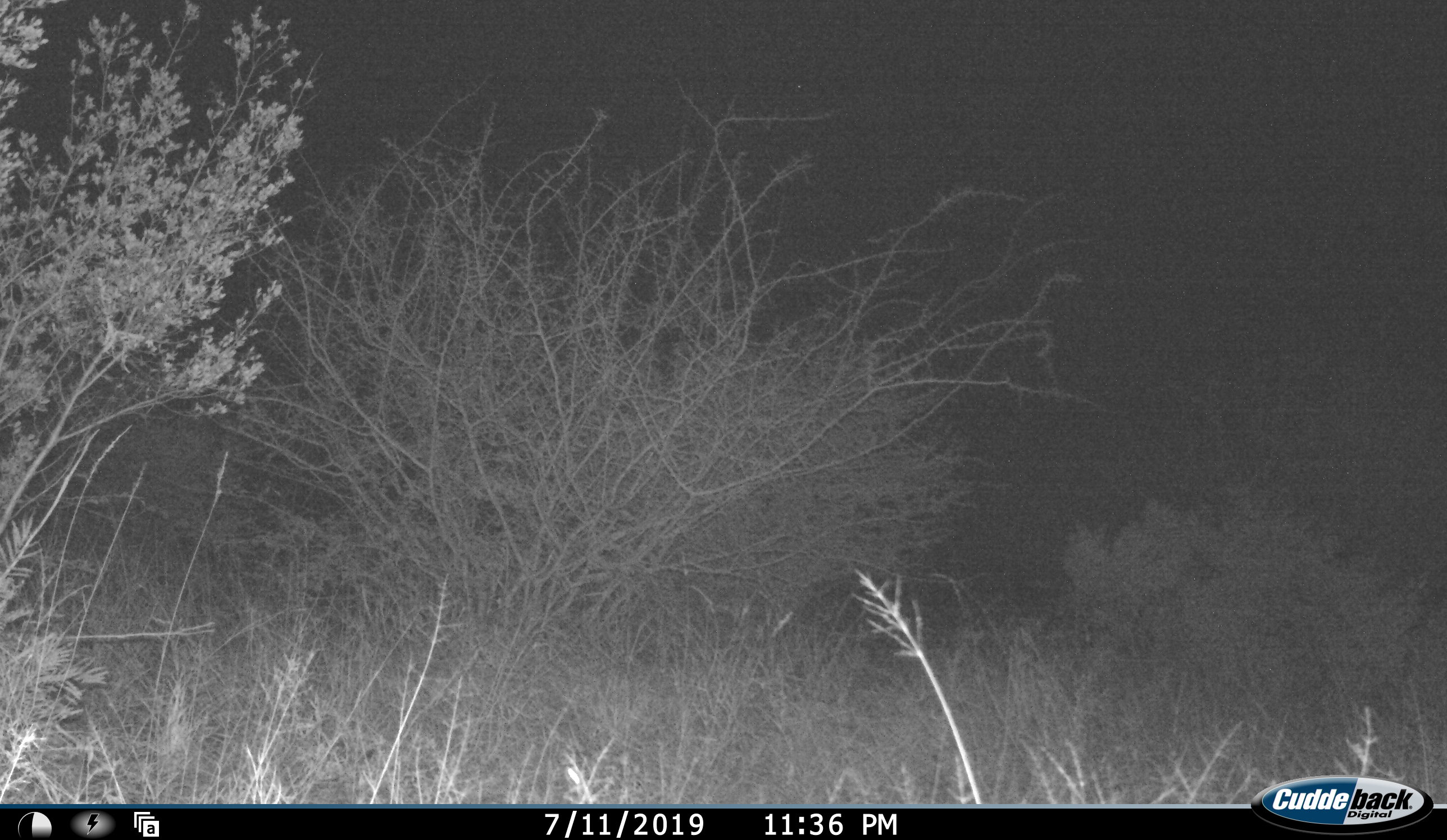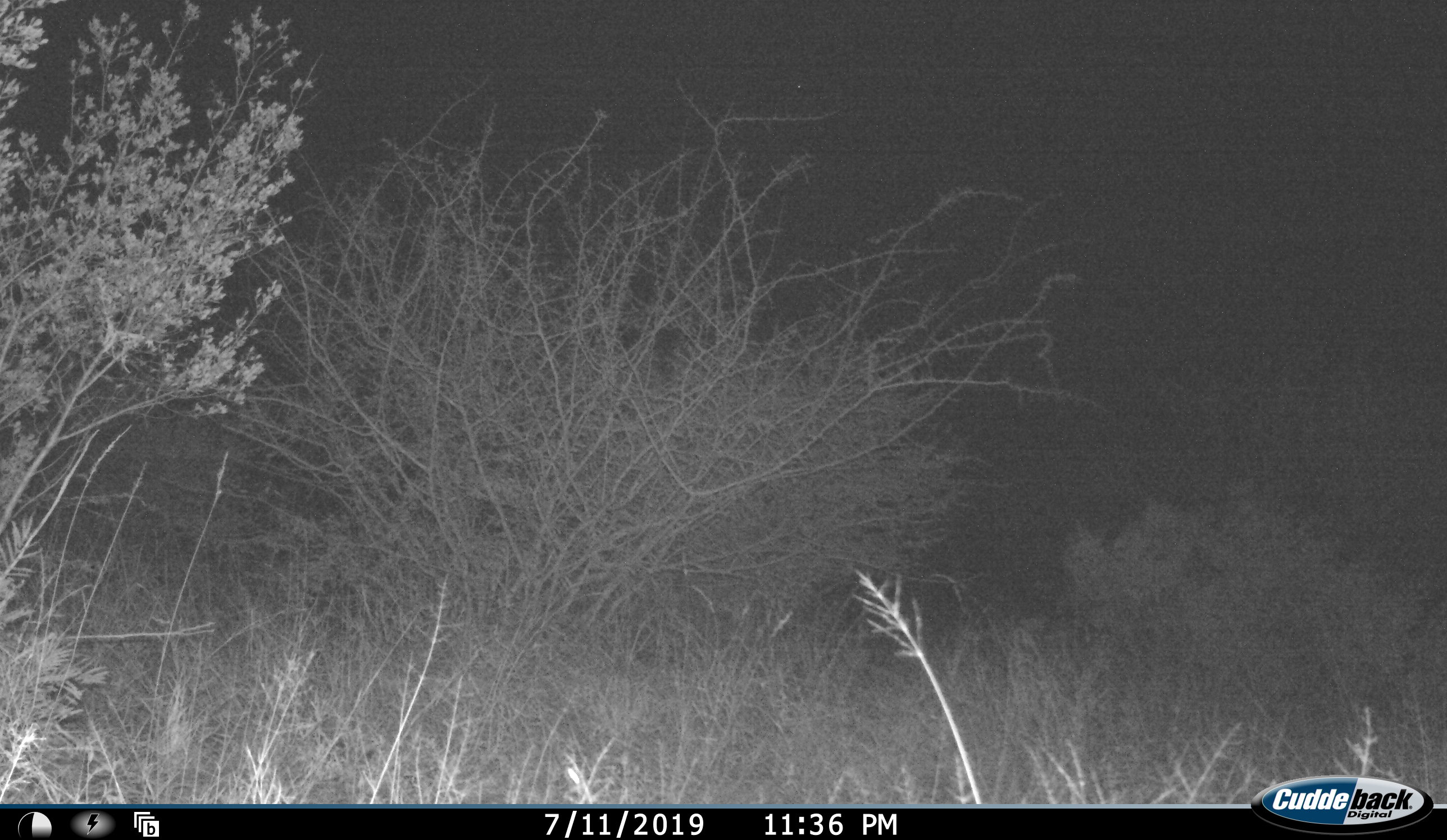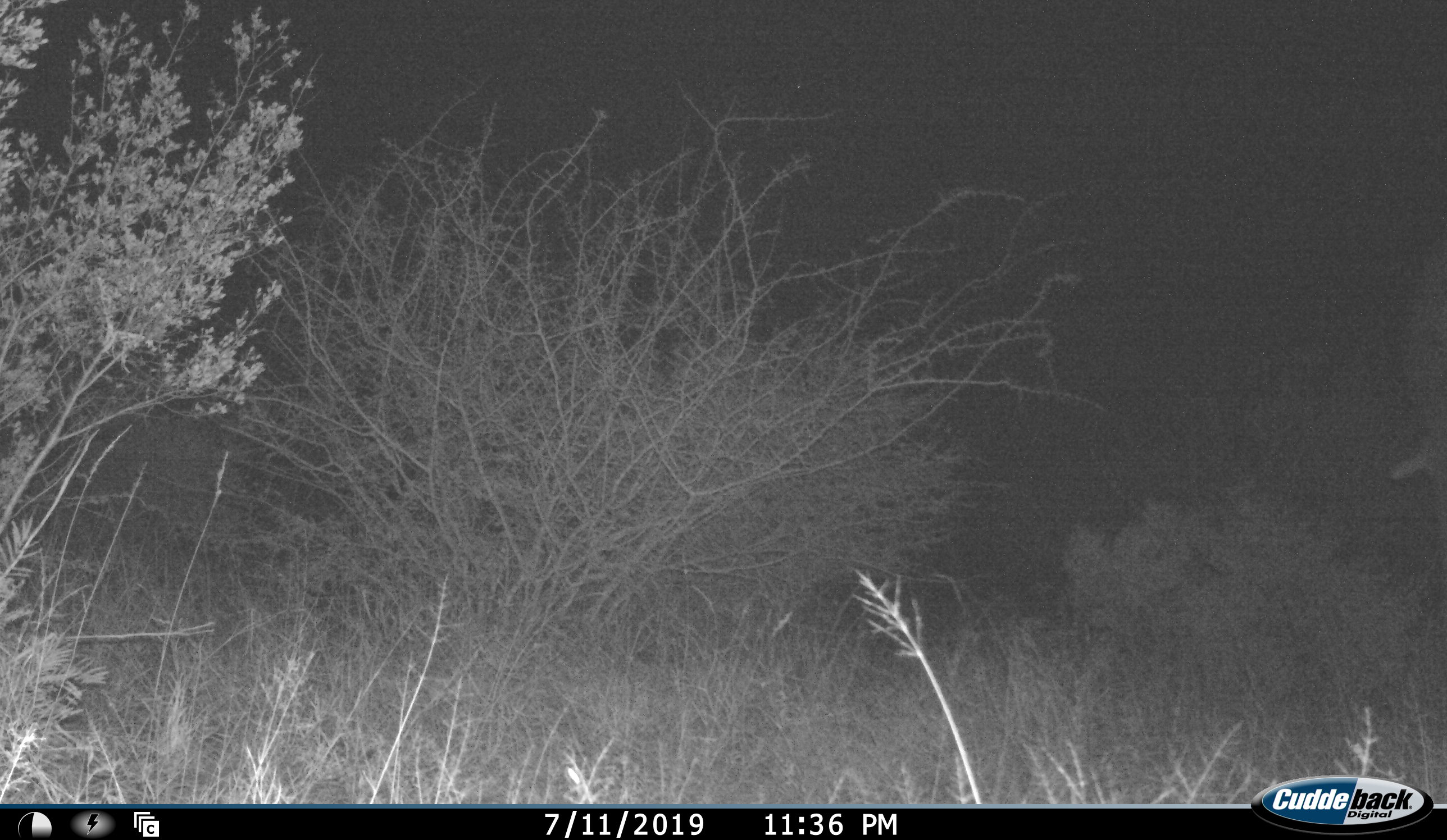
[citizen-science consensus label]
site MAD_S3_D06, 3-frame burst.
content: unidentified animal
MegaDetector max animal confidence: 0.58